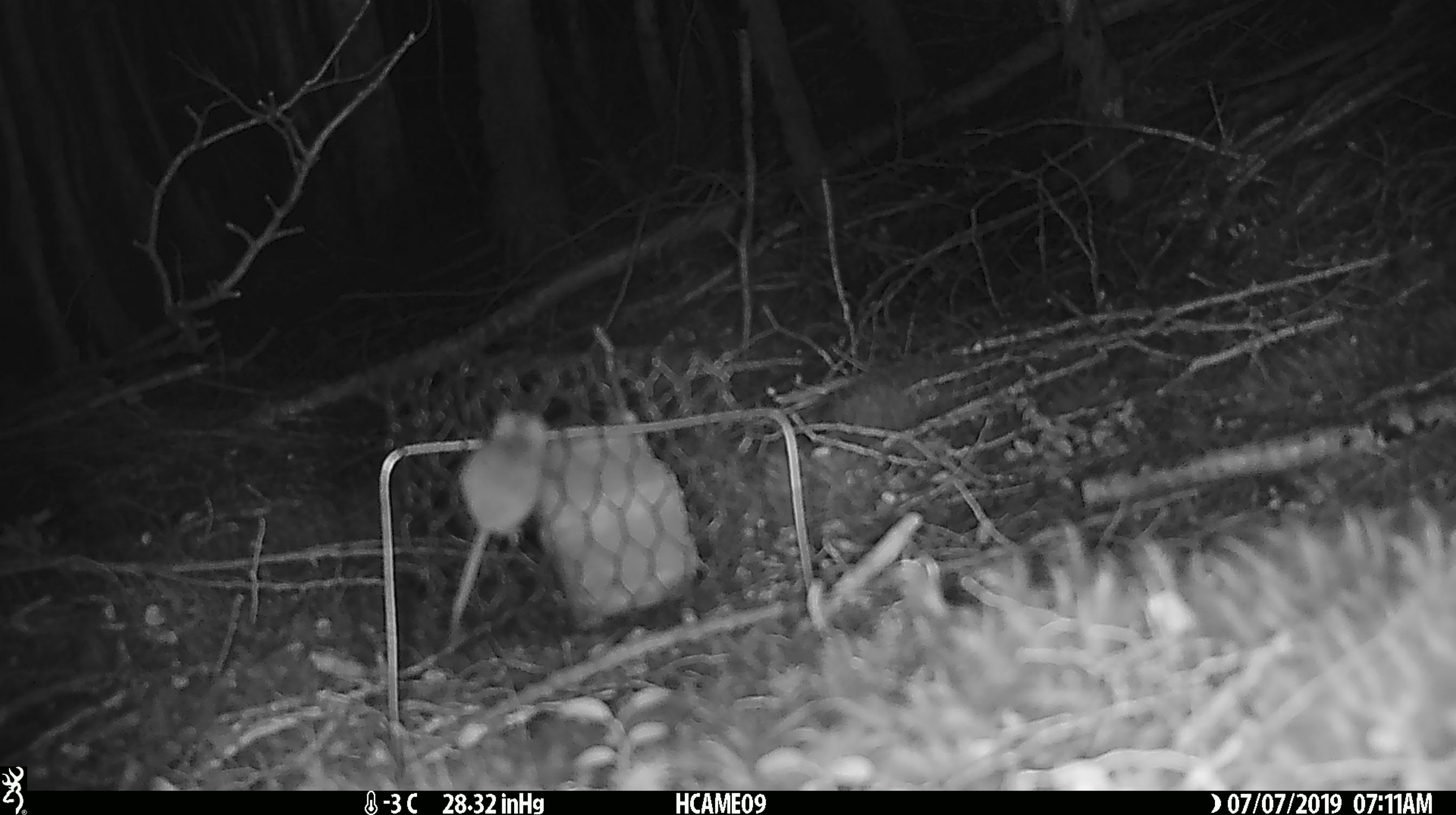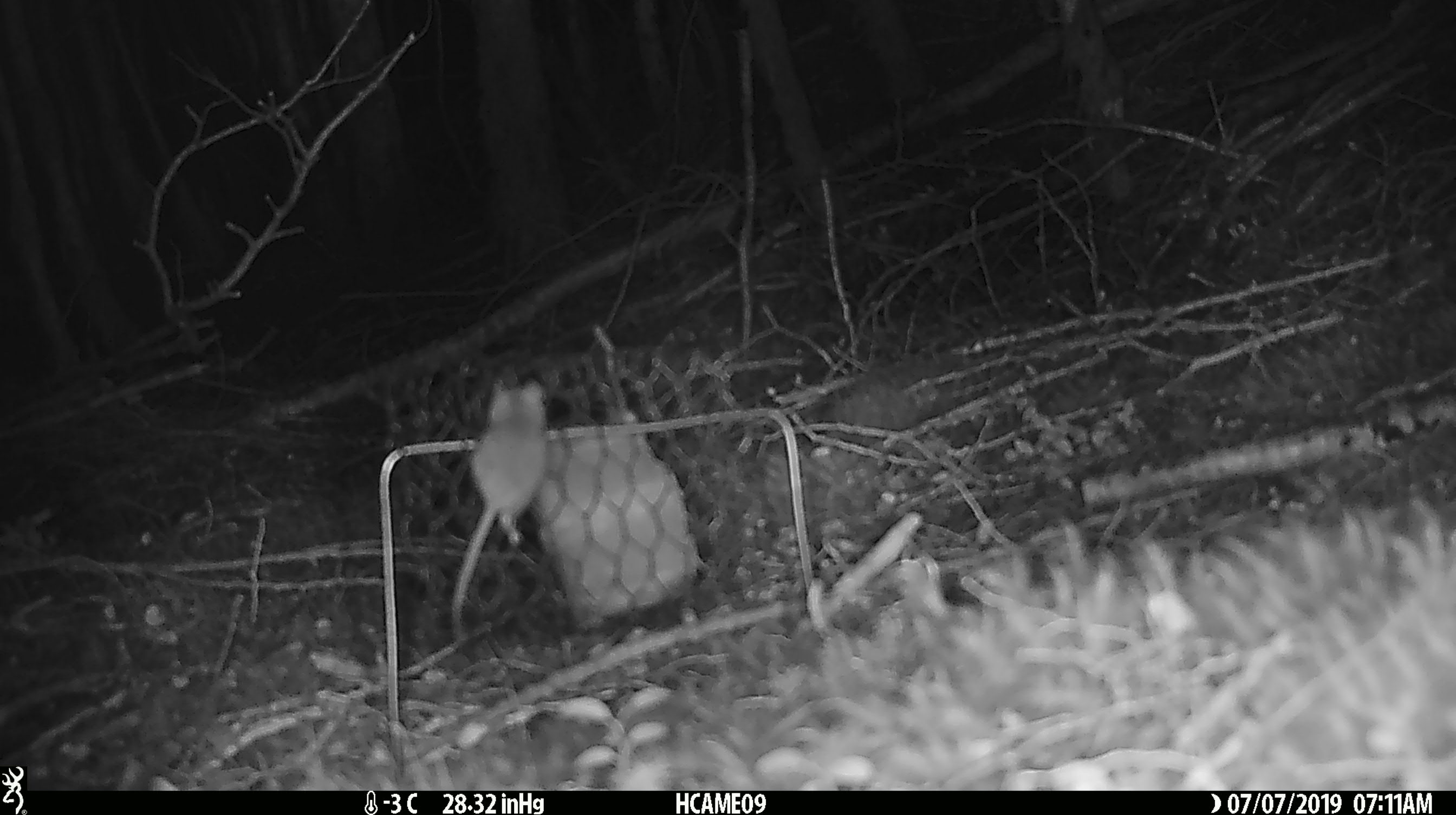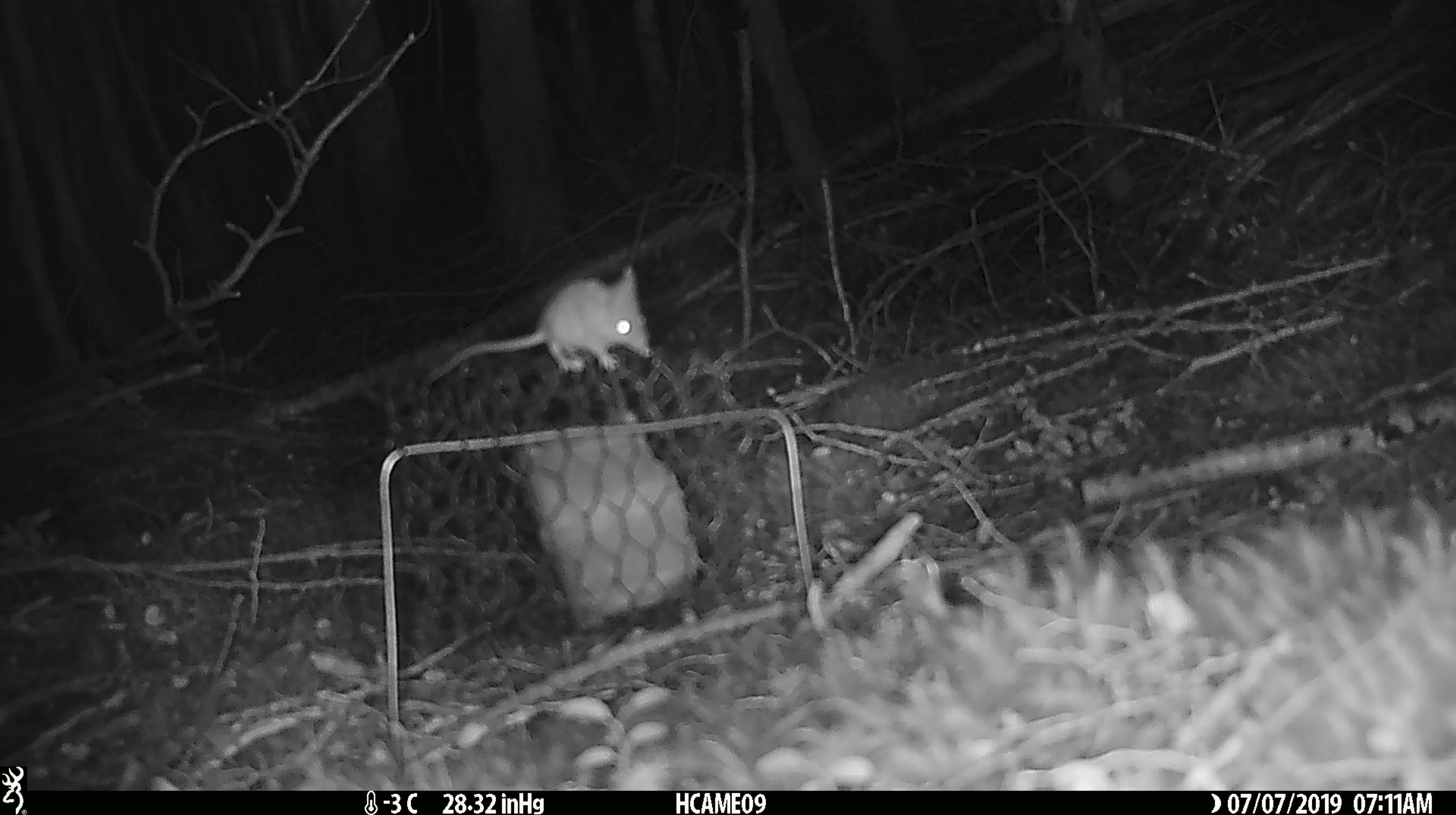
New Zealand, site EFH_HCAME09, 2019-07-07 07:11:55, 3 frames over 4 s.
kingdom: Animalia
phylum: Chordata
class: Mammalia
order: Rodentia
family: Muridae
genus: Mus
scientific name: Mus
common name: mouse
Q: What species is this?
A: Mouse (Mus).